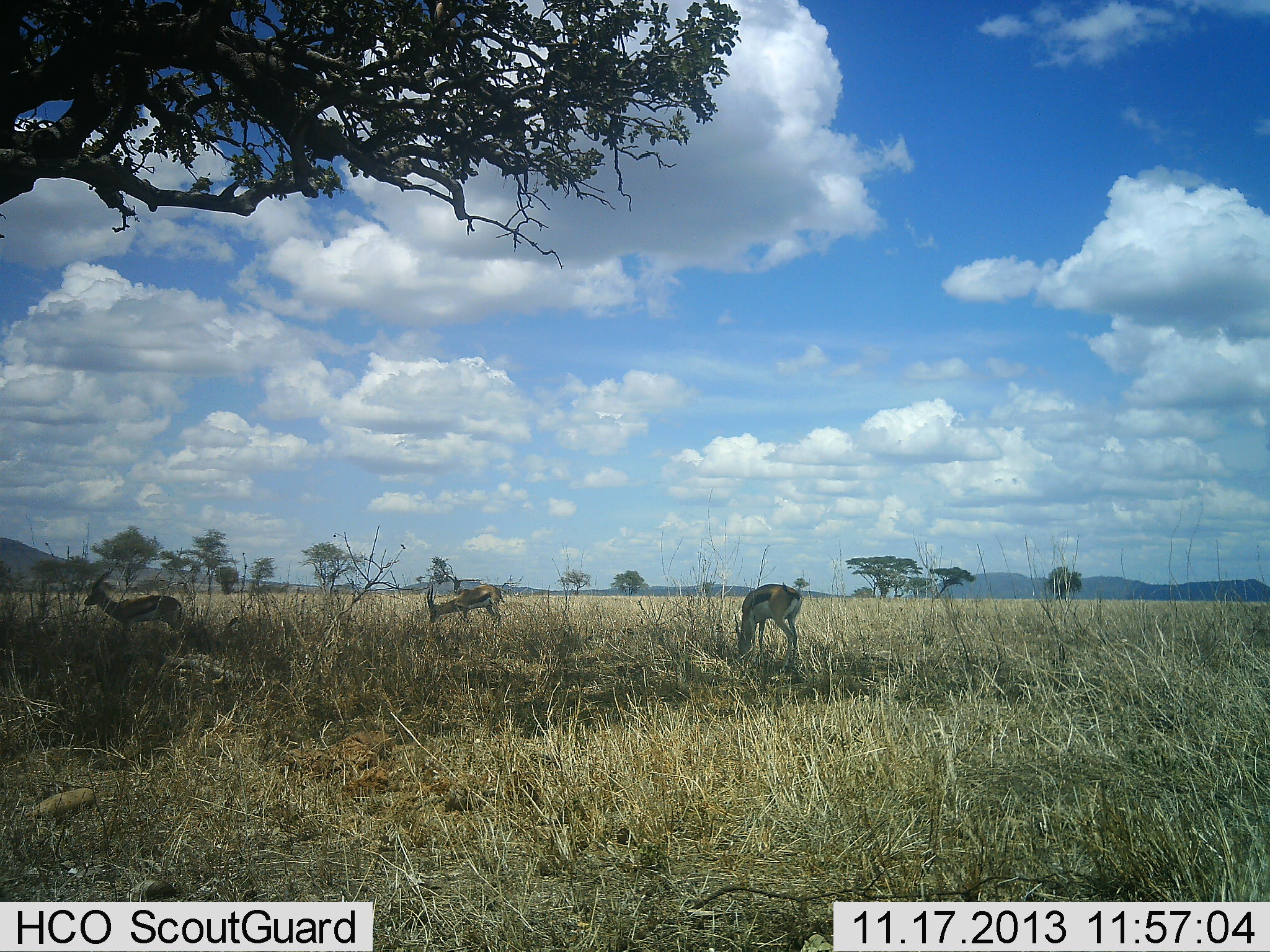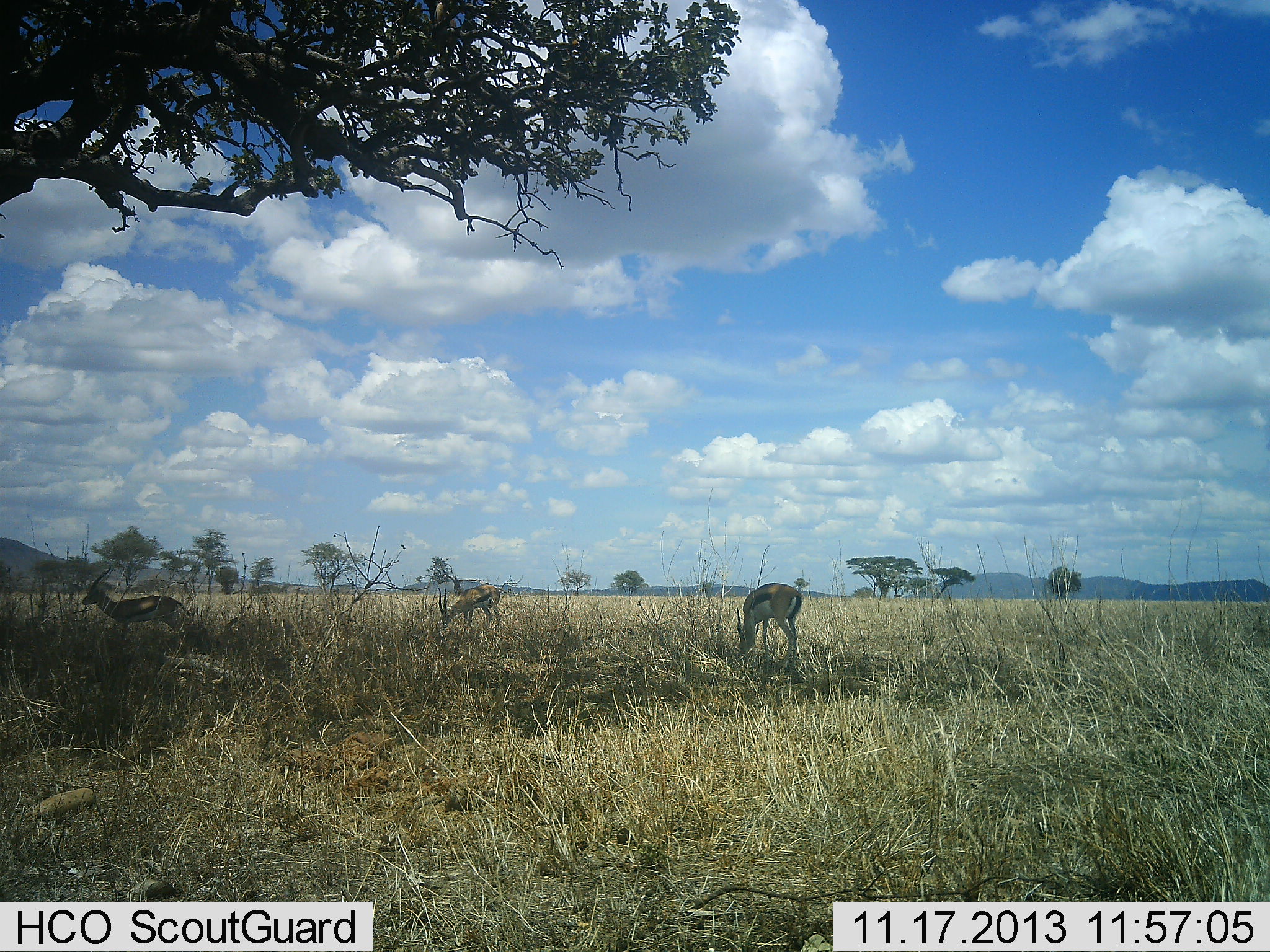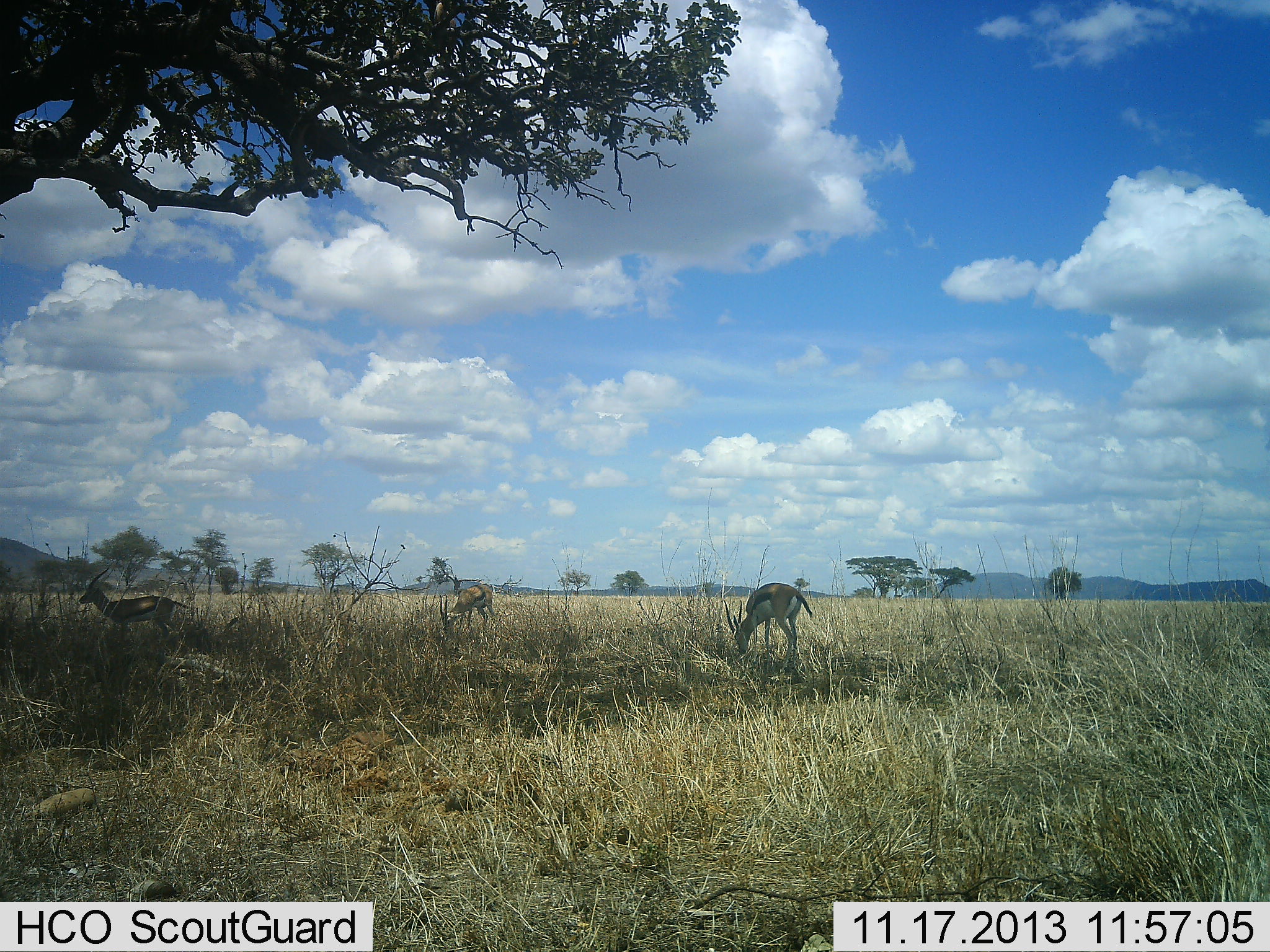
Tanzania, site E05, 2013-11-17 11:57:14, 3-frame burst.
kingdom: Animalia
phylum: Chordata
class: Mammalia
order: Artiodactyla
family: Bovidae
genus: Eudorcas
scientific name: Eudorcas thomsonii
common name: thomson's gazelle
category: gazellethomsons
Gazellethomsons (thomson's gazelle) (Eudorcas thomsonii), count 3. Behavior (volunteer vote fractions): standing 60%, resting 0%, moving 10%, interacting 0%. Young present (vote fraction): 0%. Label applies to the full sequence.